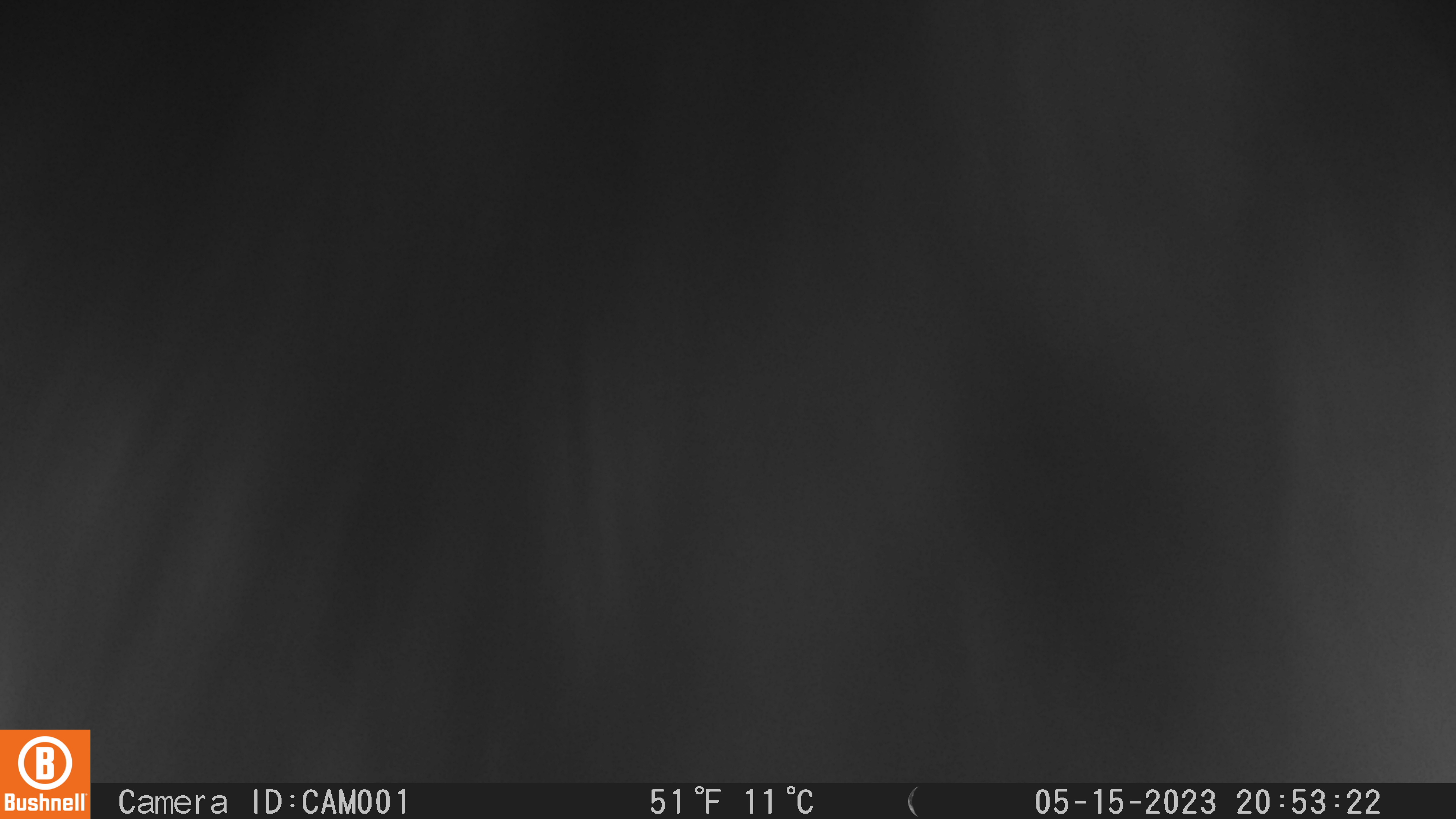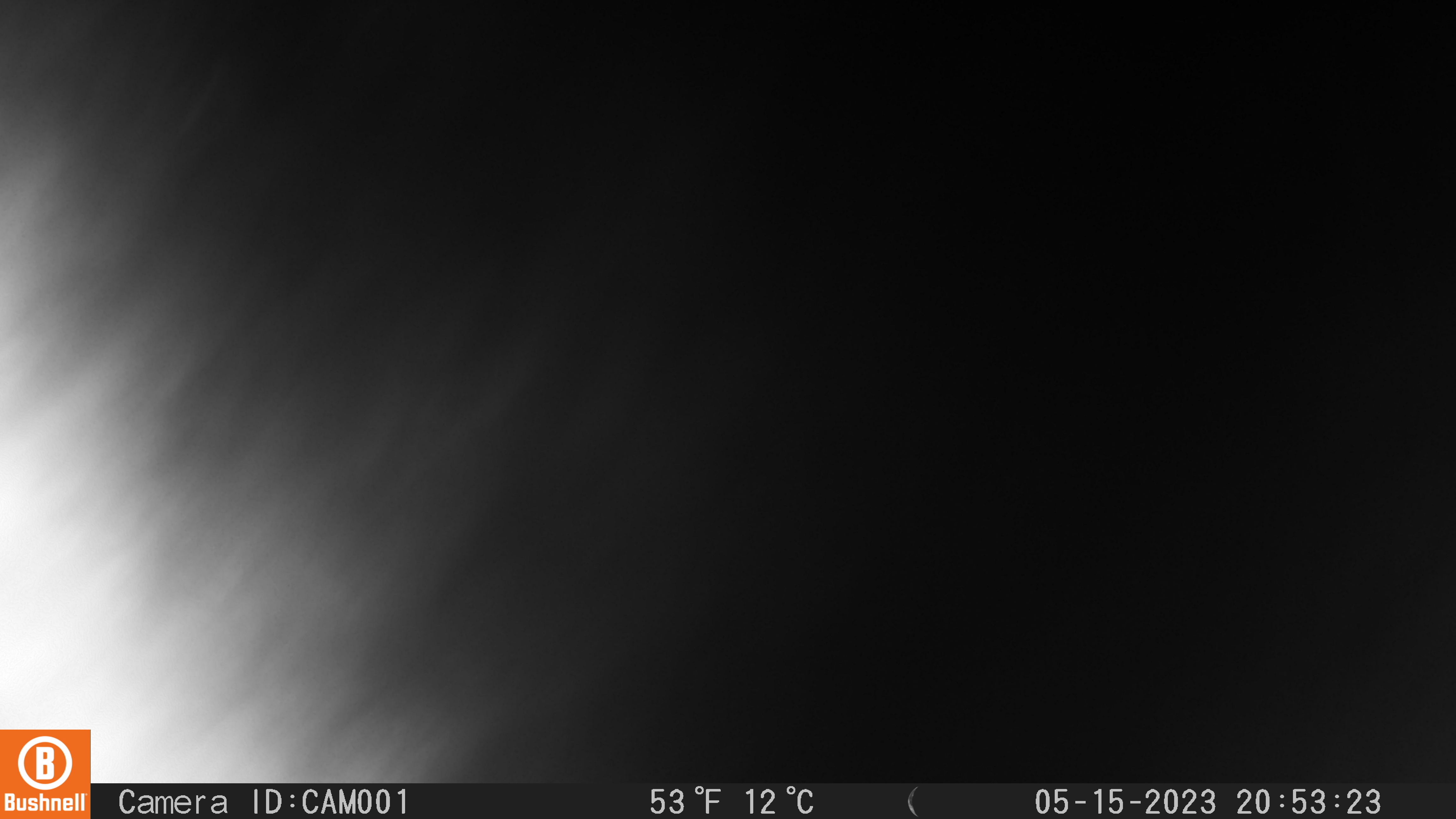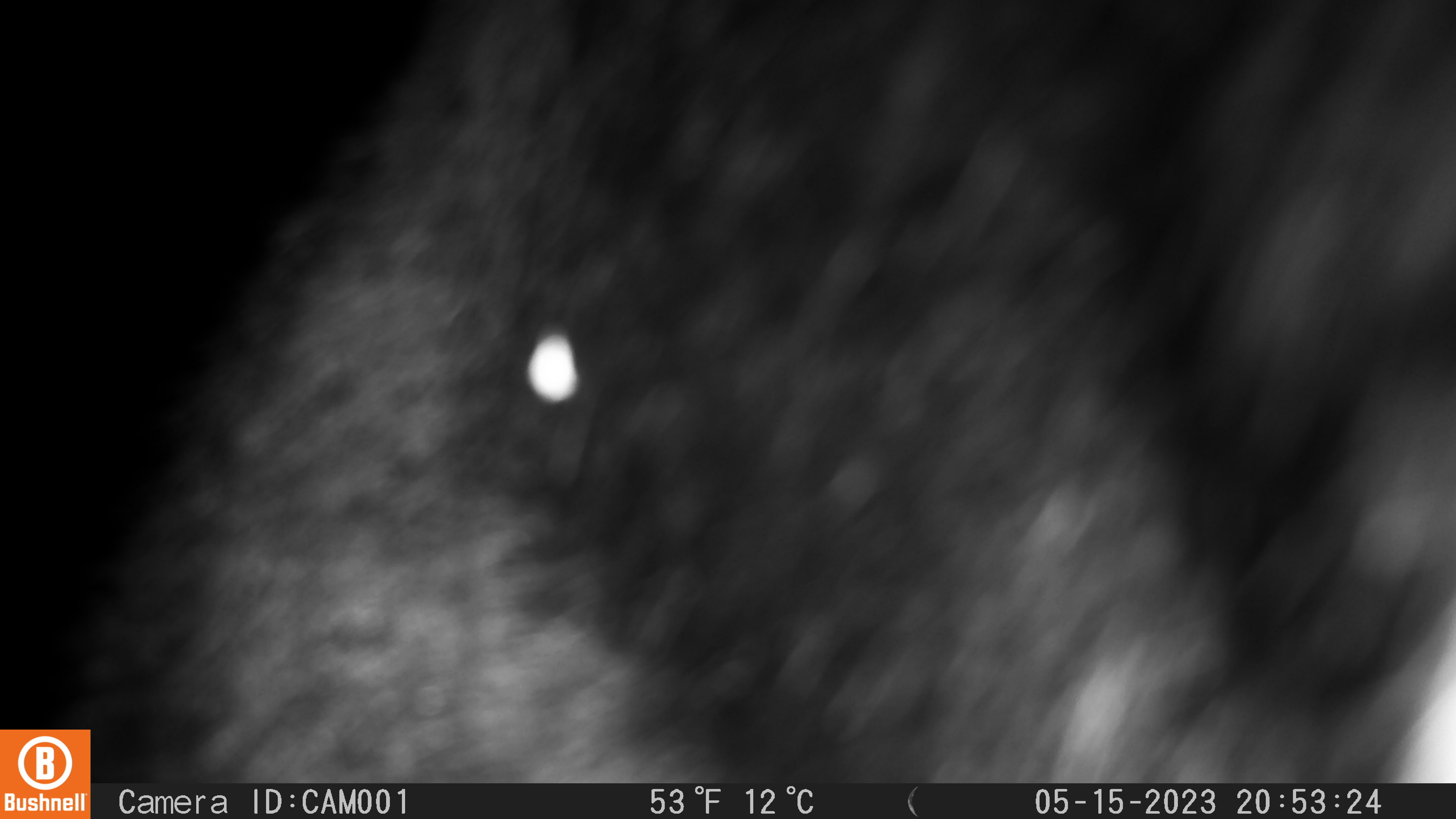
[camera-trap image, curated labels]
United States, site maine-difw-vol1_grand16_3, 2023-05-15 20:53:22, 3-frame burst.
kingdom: Animalia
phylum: Chordata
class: Mammalia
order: Carnivora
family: Ursidae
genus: Ursus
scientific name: Ursus americanus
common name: black bear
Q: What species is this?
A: Black bear (Ursus americanus).